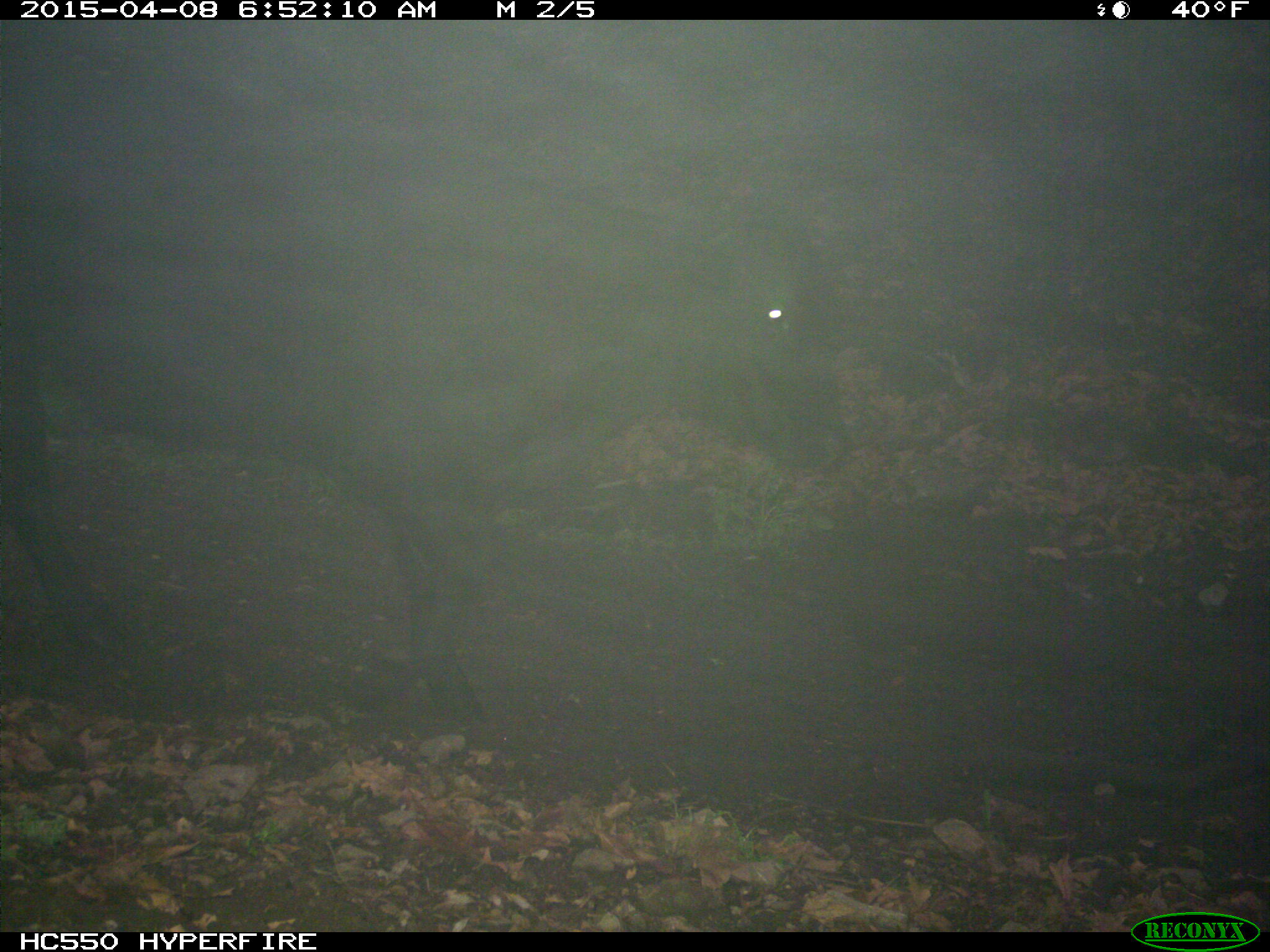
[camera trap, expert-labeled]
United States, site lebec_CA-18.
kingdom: Animalia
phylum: Chordata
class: Mammalia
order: Artiodactyla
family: Bovidae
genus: Bos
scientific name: Bos taurus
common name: domestic cow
Bos taurus (domestic cow).